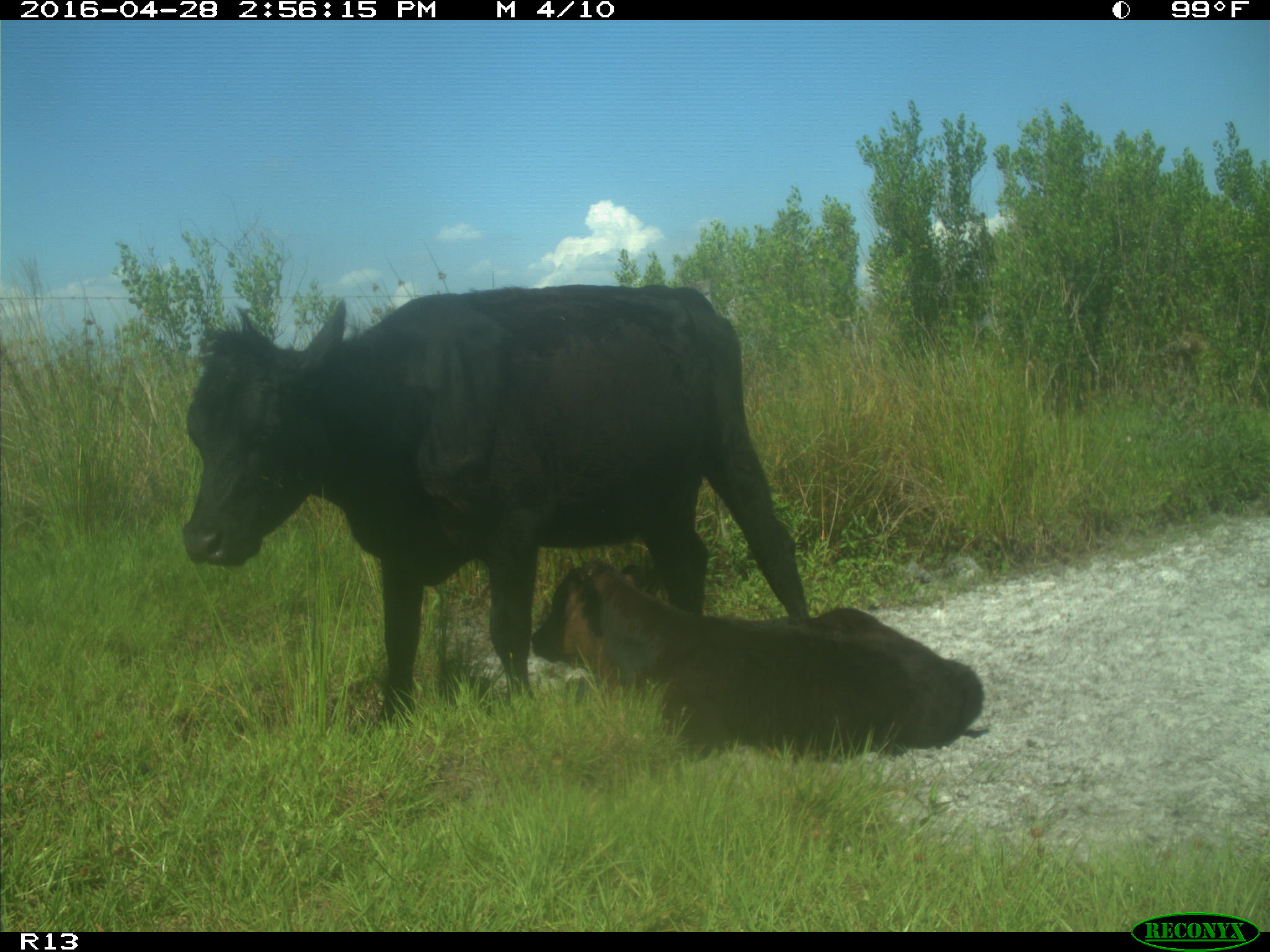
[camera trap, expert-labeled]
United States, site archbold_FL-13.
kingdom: Animalia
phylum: Chordata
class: Mammalia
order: Artiodactyla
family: Bovidae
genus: Bos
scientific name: Bos taurus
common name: domestic cow